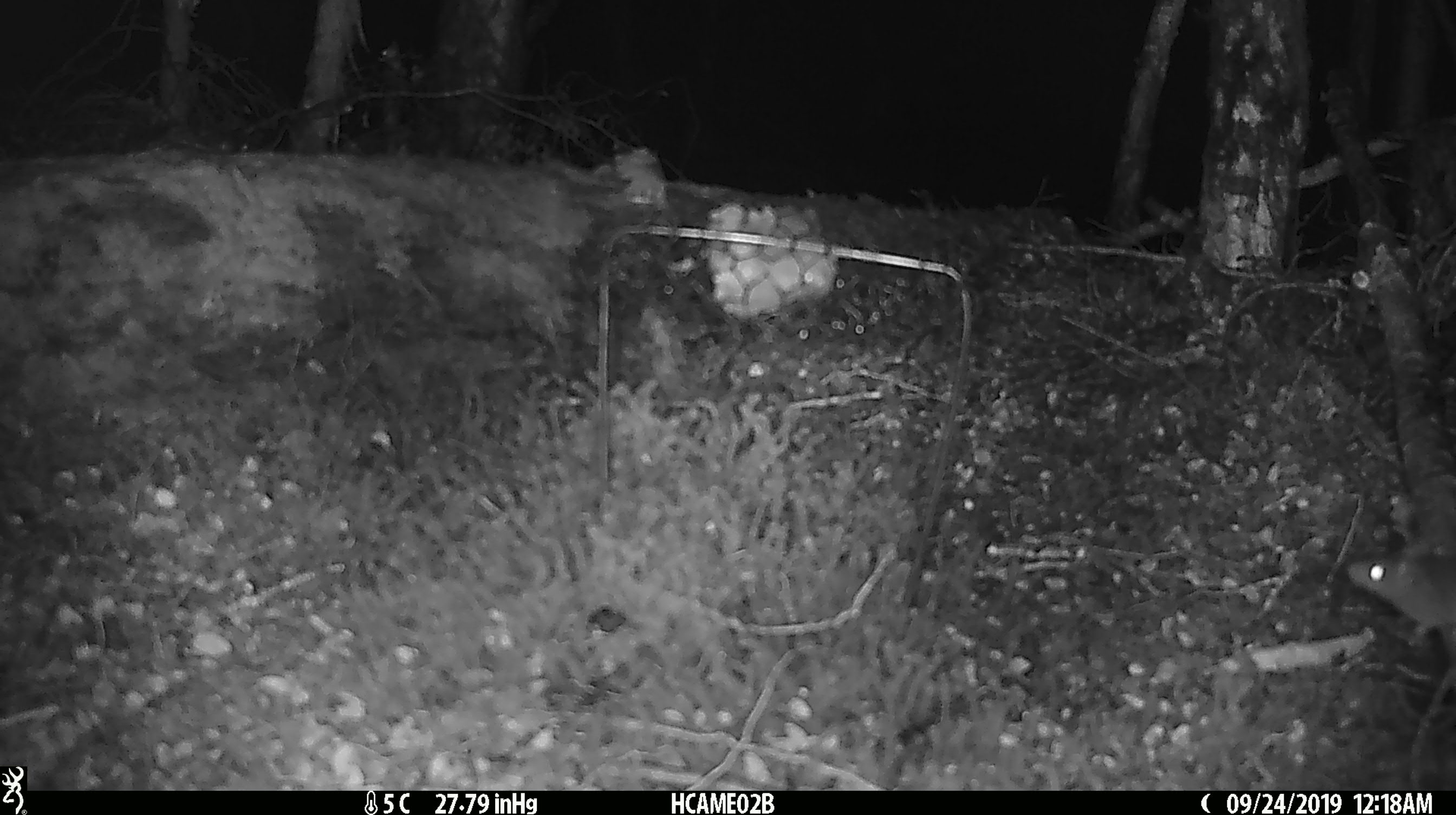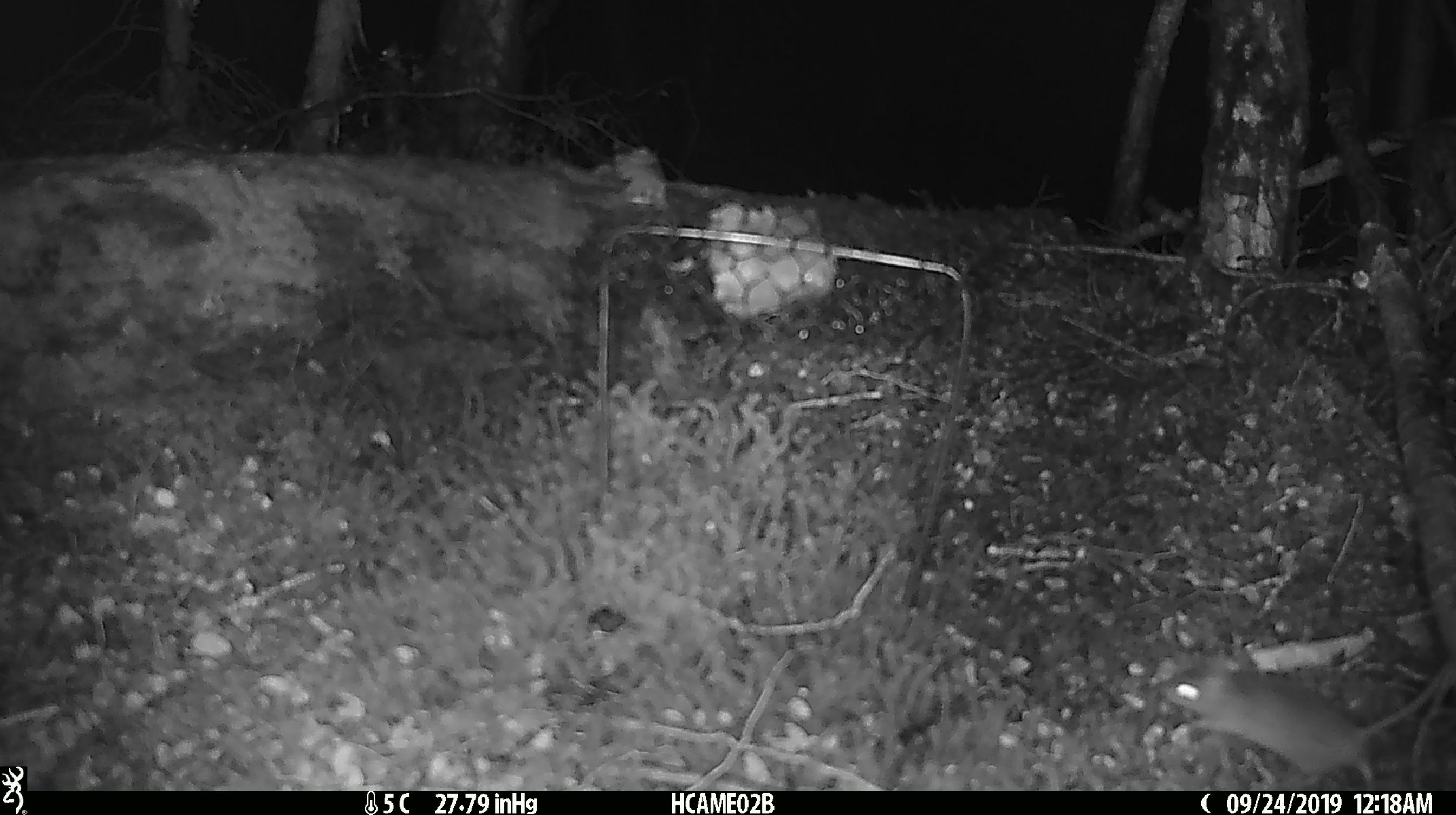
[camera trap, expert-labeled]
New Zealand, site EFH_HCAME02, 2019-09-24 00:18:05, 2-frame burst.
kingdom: Animalia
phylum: Chordata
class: Mammalia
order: Rodentia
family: Muridae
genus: Mus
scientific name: Mus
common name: mouse